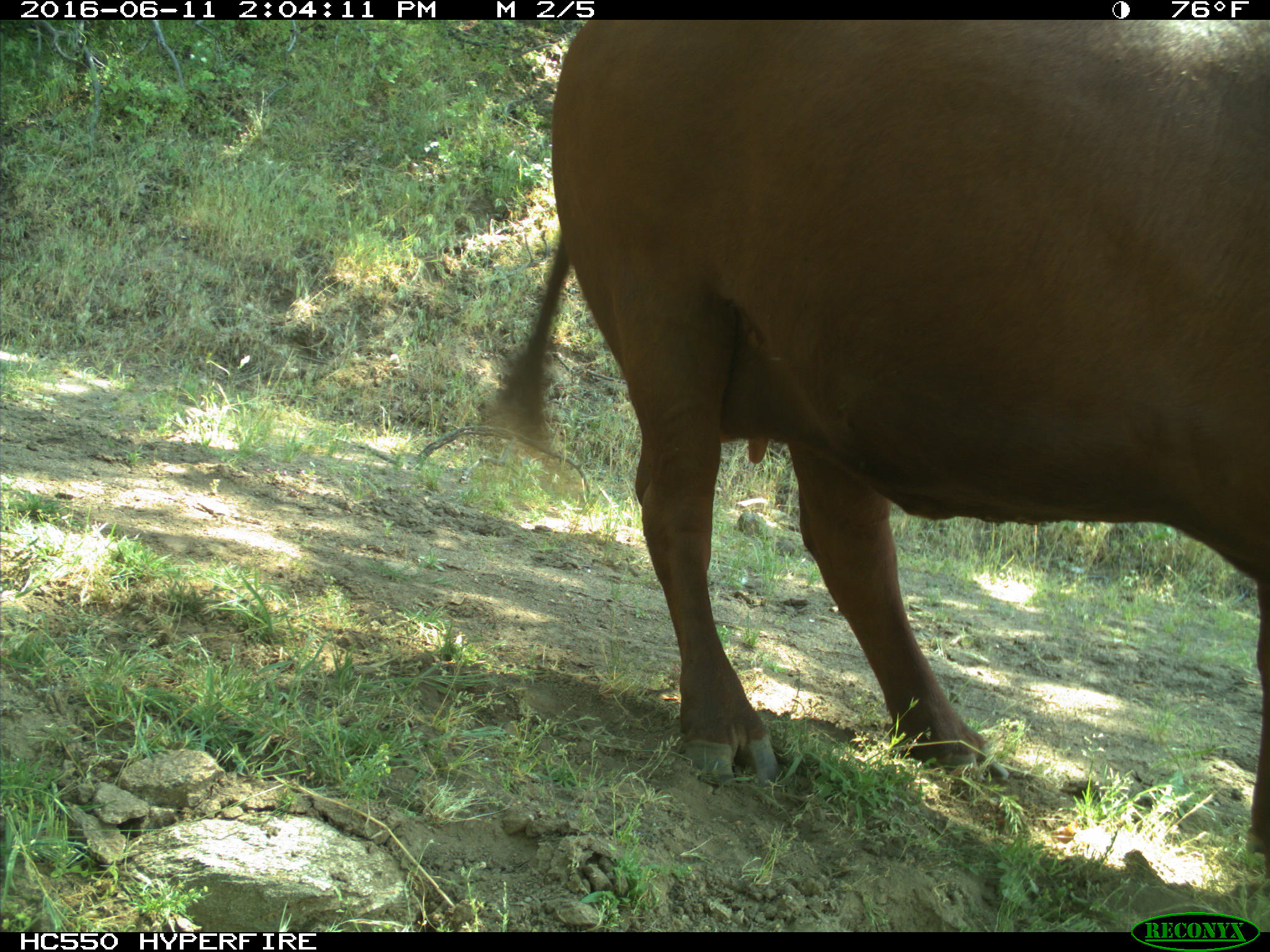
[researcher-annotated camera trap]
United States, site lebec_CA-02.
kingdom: Animalia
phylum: Chordata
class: Mammalia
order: Artiodactyla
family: Bovidae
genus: Bos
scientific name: Bos taurus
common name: domestic cow